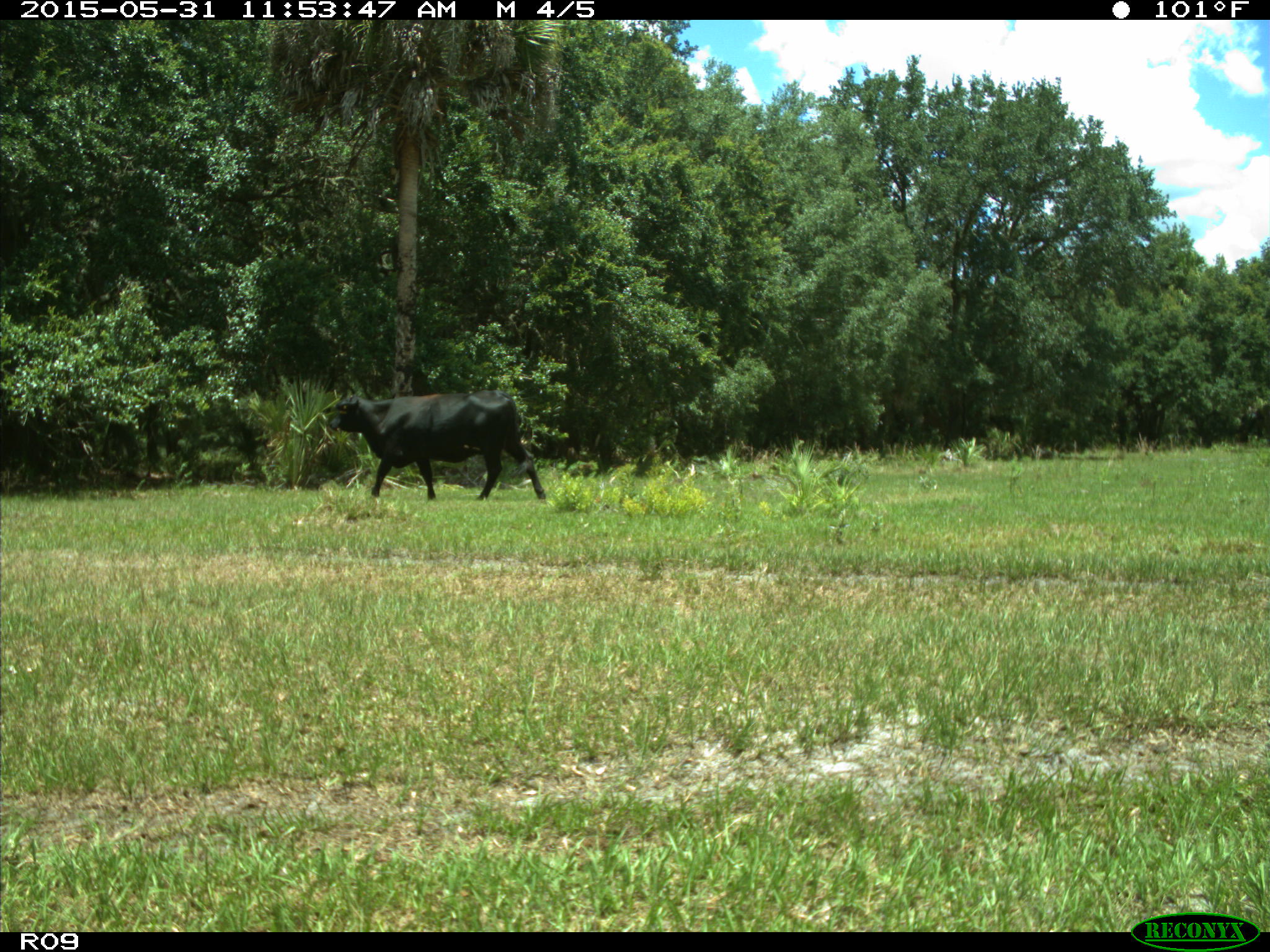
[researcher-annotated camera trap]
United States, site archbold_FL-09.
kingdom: Animalia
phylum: Chordata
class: Mammalia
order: Artiodactyla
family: Bovidae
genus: Bos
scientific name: Bos taurus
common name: domestic cow